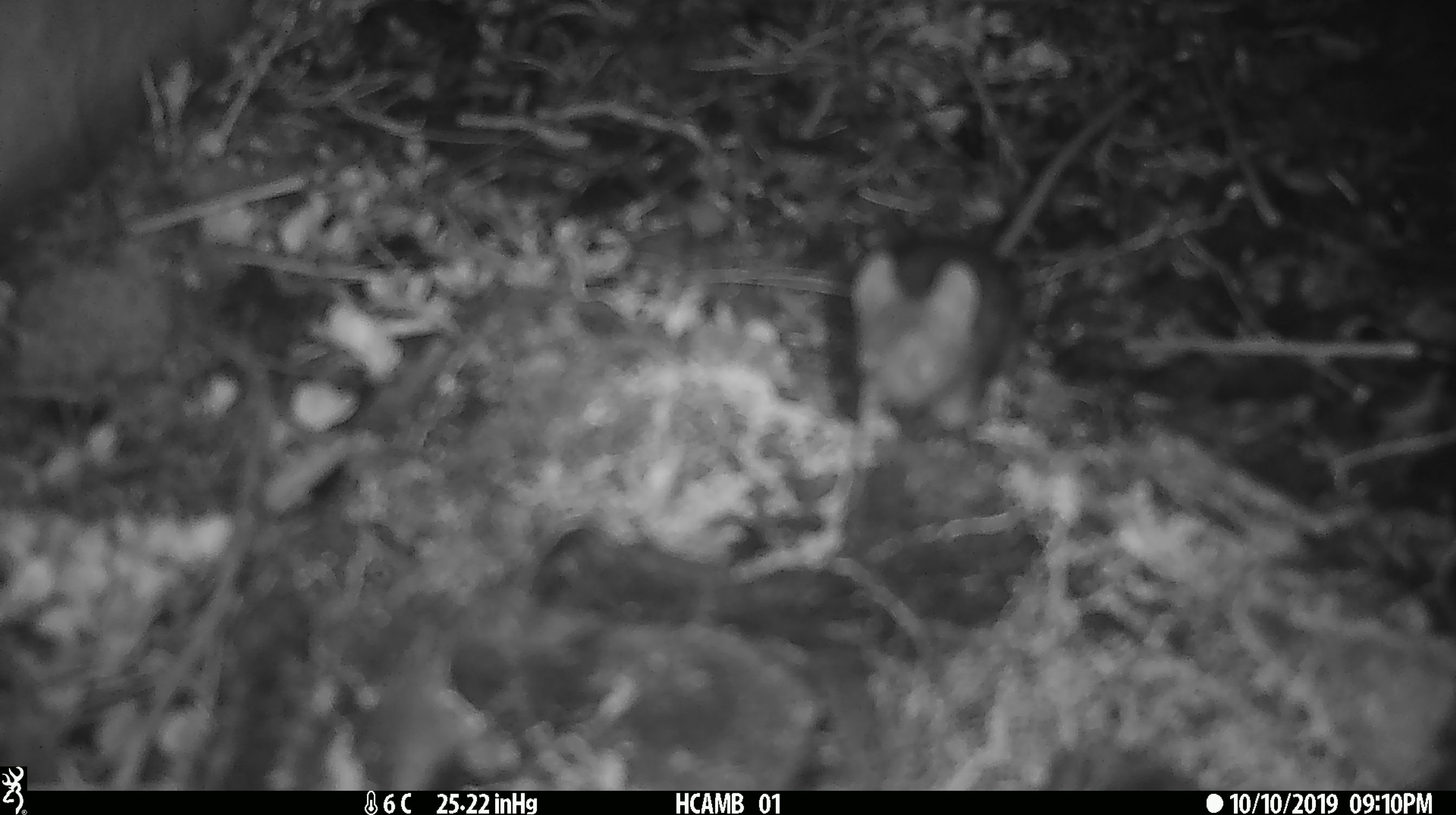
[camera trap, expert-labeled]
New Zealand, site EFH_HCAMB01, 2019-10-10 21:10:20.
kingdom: Animalia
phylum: Chordata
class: Mammalia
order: Rodentia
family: Muridae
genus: Mus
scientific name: Mus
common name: mouse